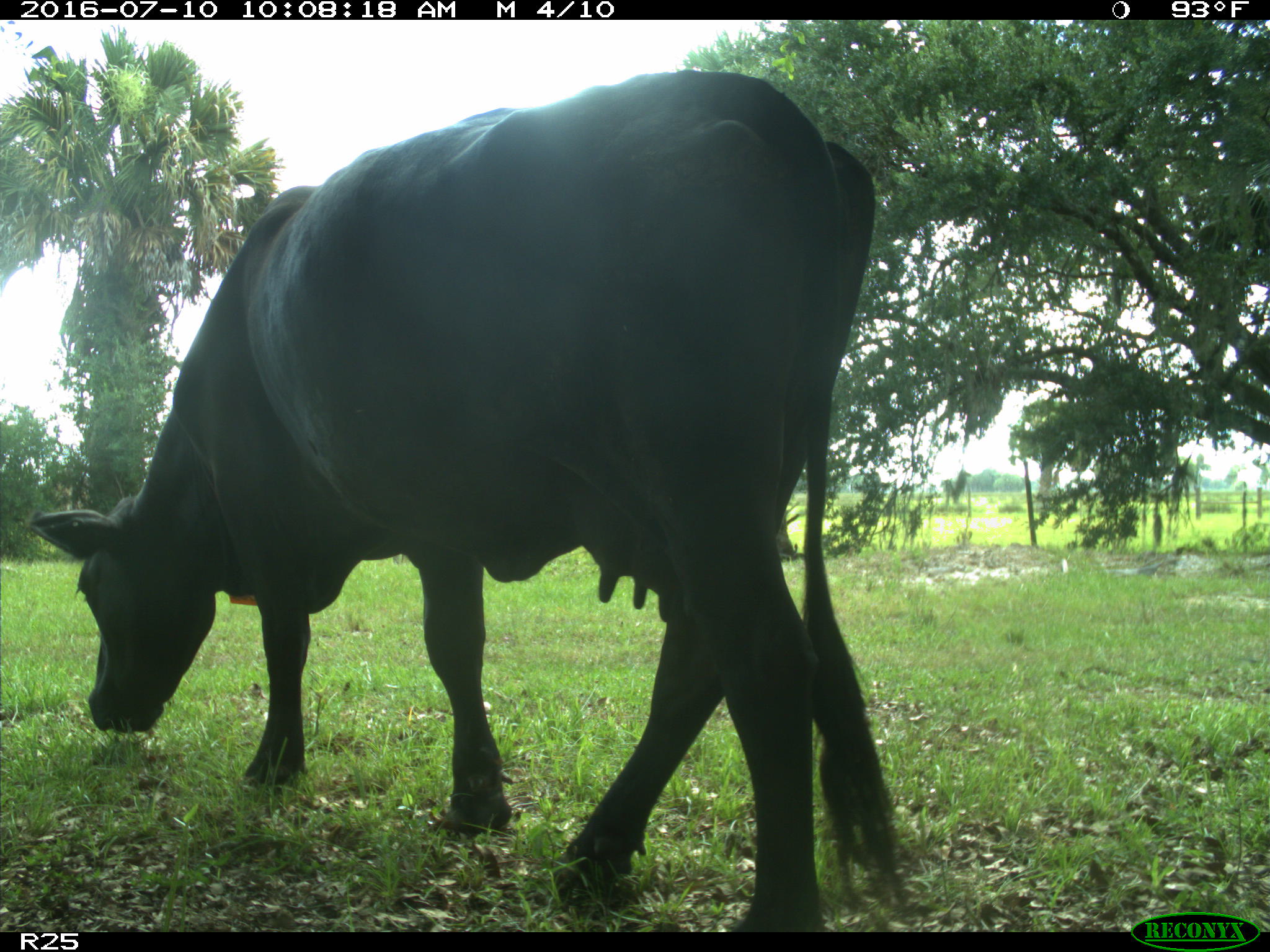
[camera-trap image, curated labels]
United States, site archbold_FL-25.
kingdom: Animalia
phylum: Chordata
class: Mammalia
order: Artiodactyla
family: Bovidae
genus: Bos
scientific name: Bos taurus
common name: domestic cow